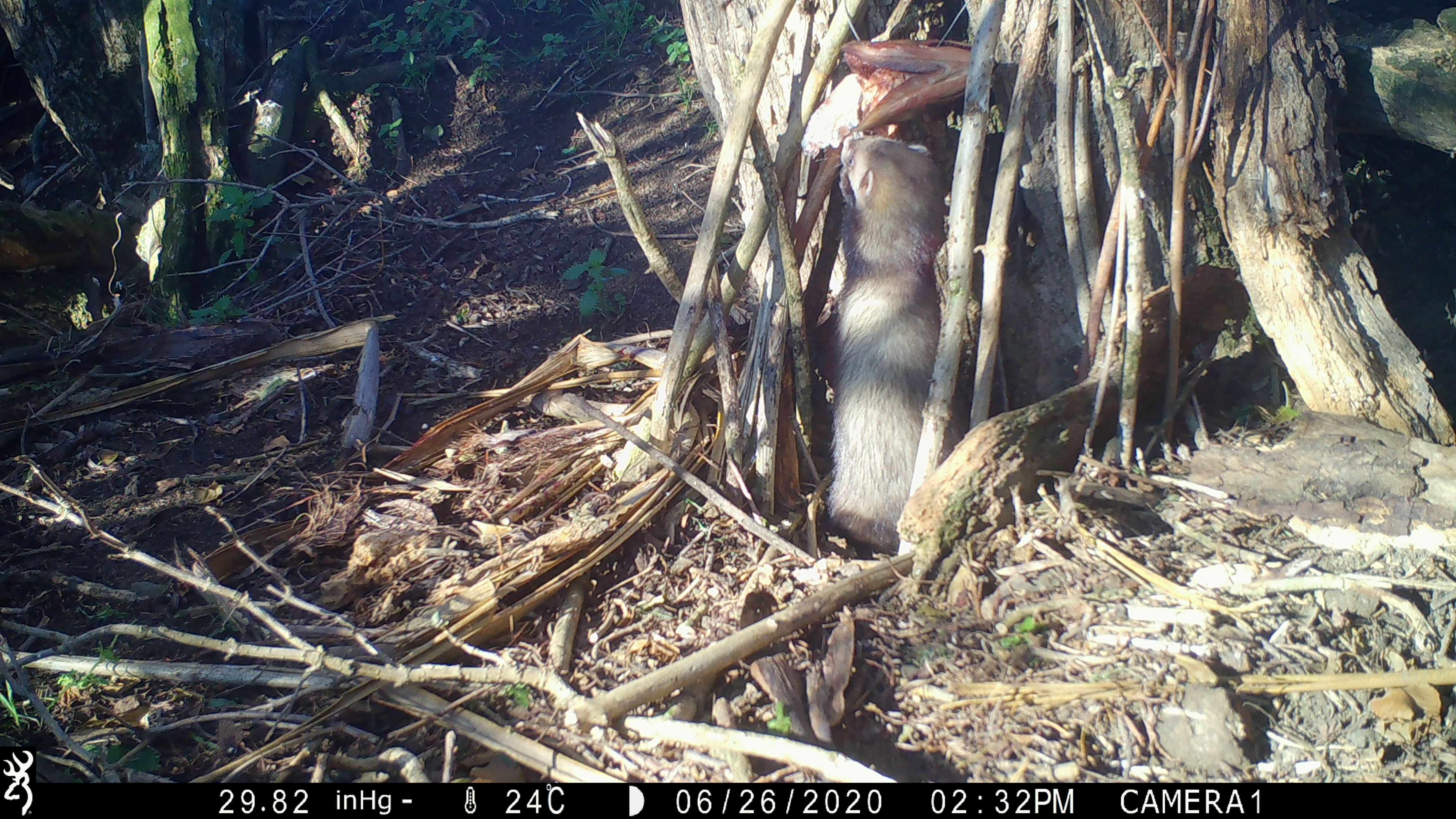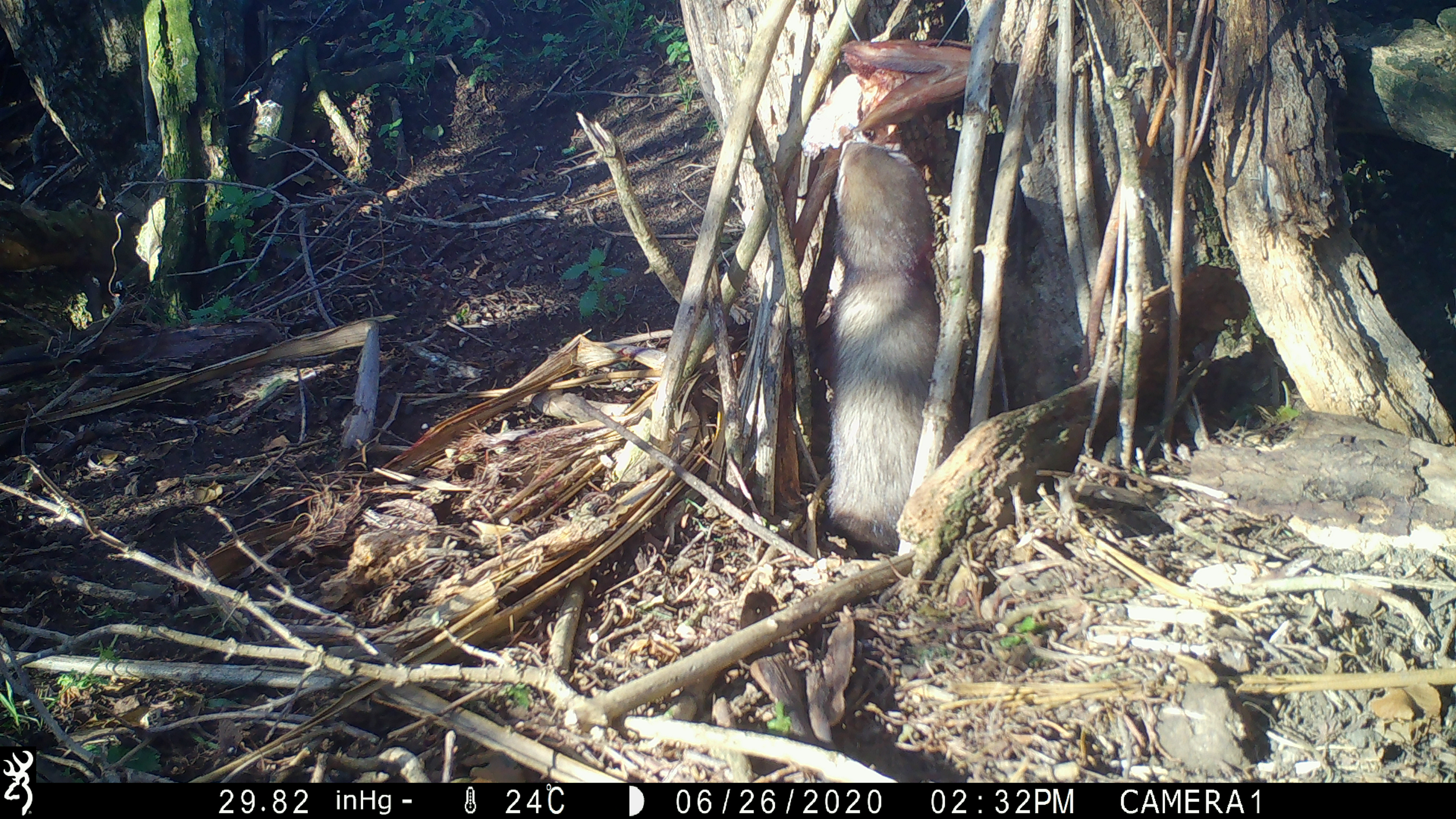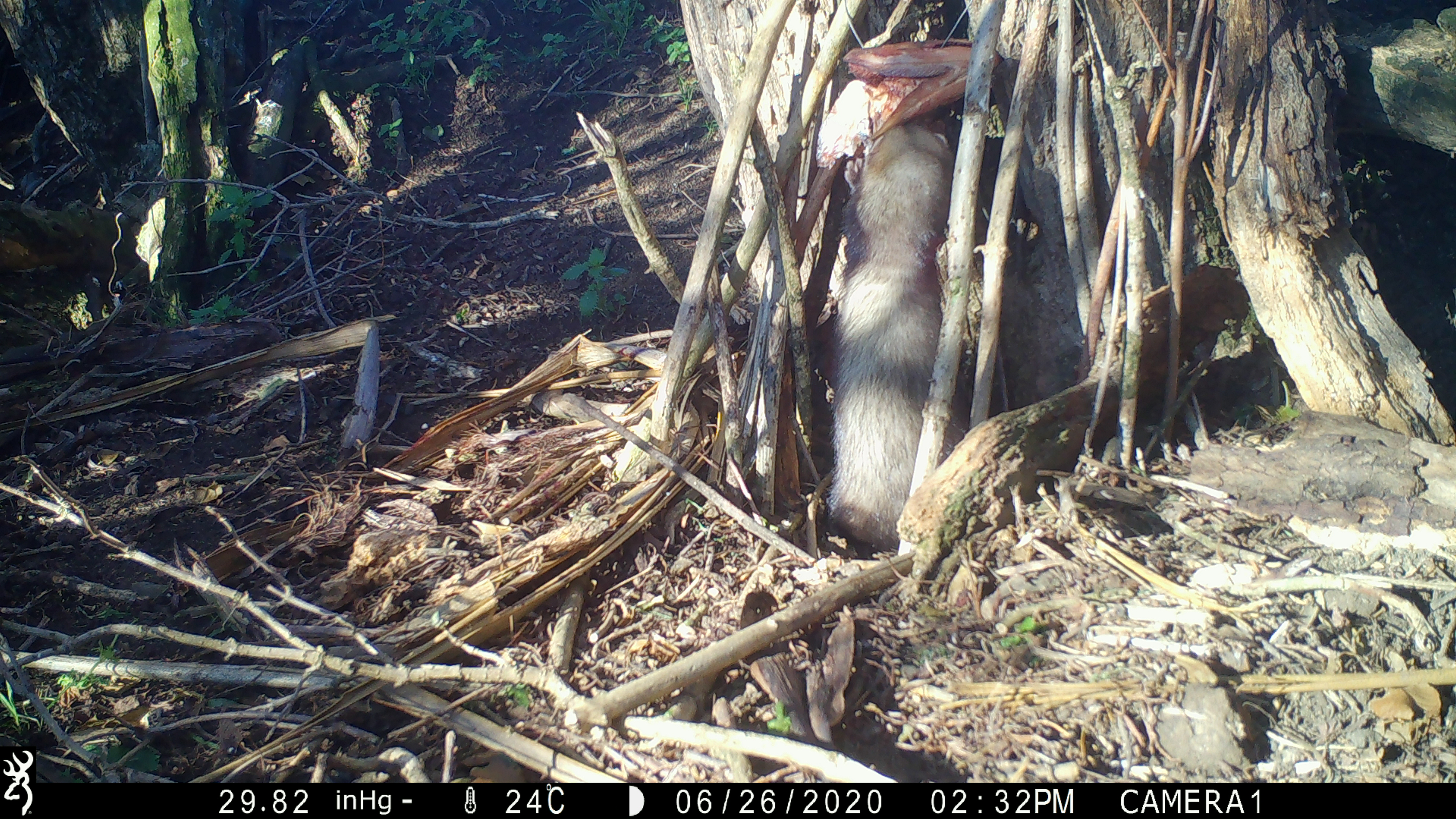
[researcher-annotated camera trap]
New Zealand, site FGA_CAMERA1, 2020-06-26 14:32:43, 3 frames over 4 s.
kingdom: Animalia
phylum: Chordata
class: Mammalia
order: Carnivora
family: Mustelidae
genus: Mustela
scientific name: Mustela furo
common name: ferret